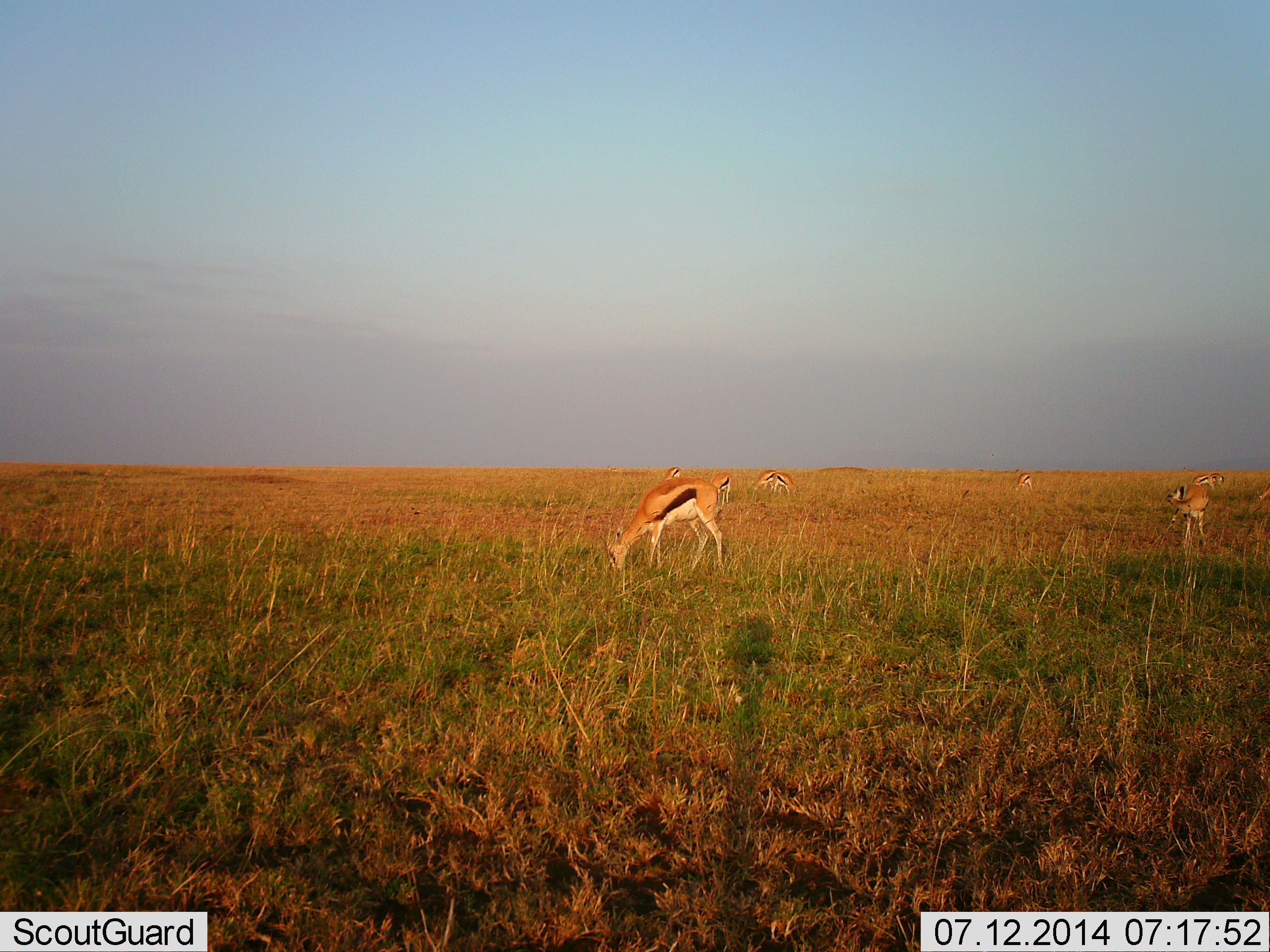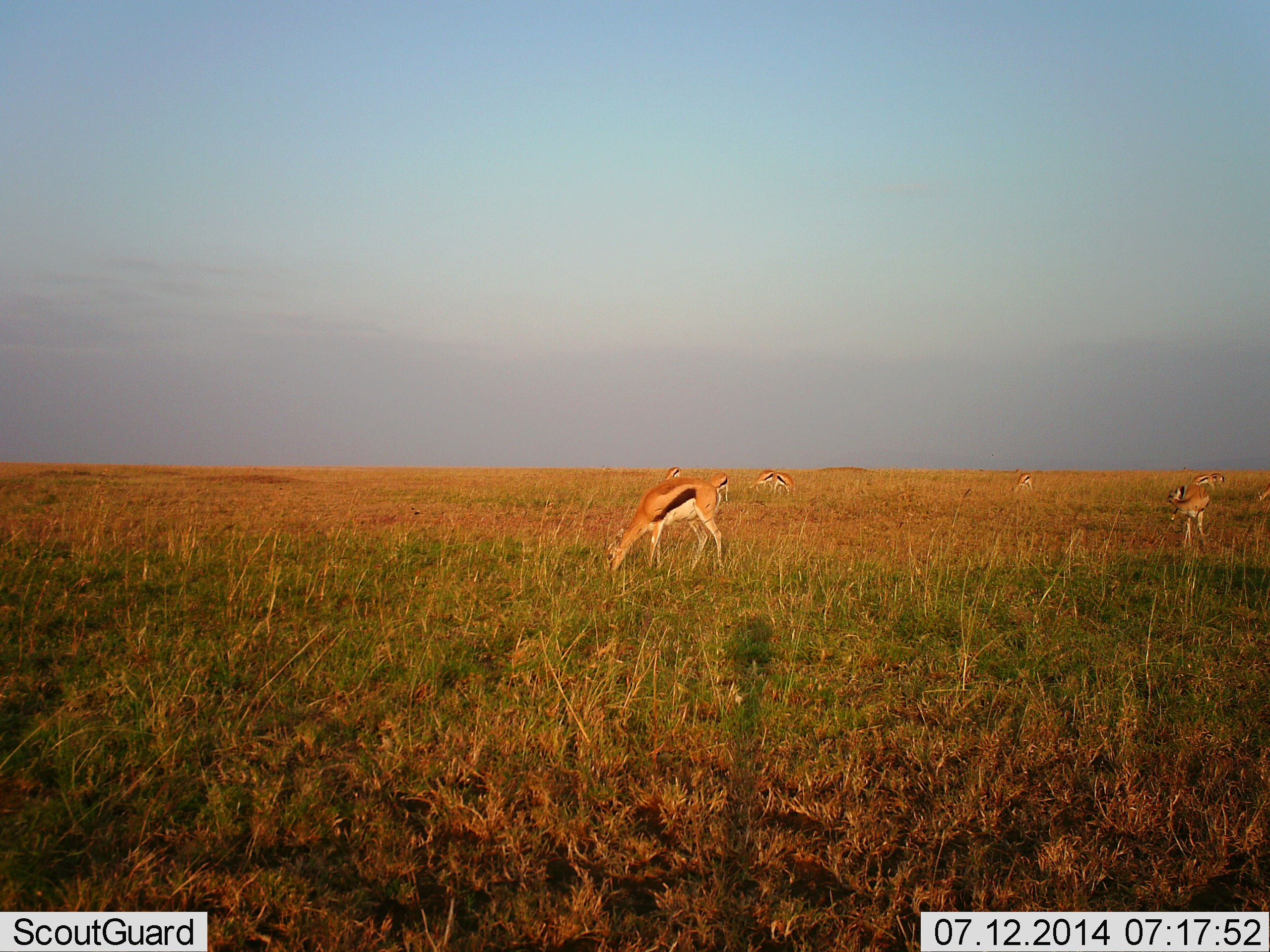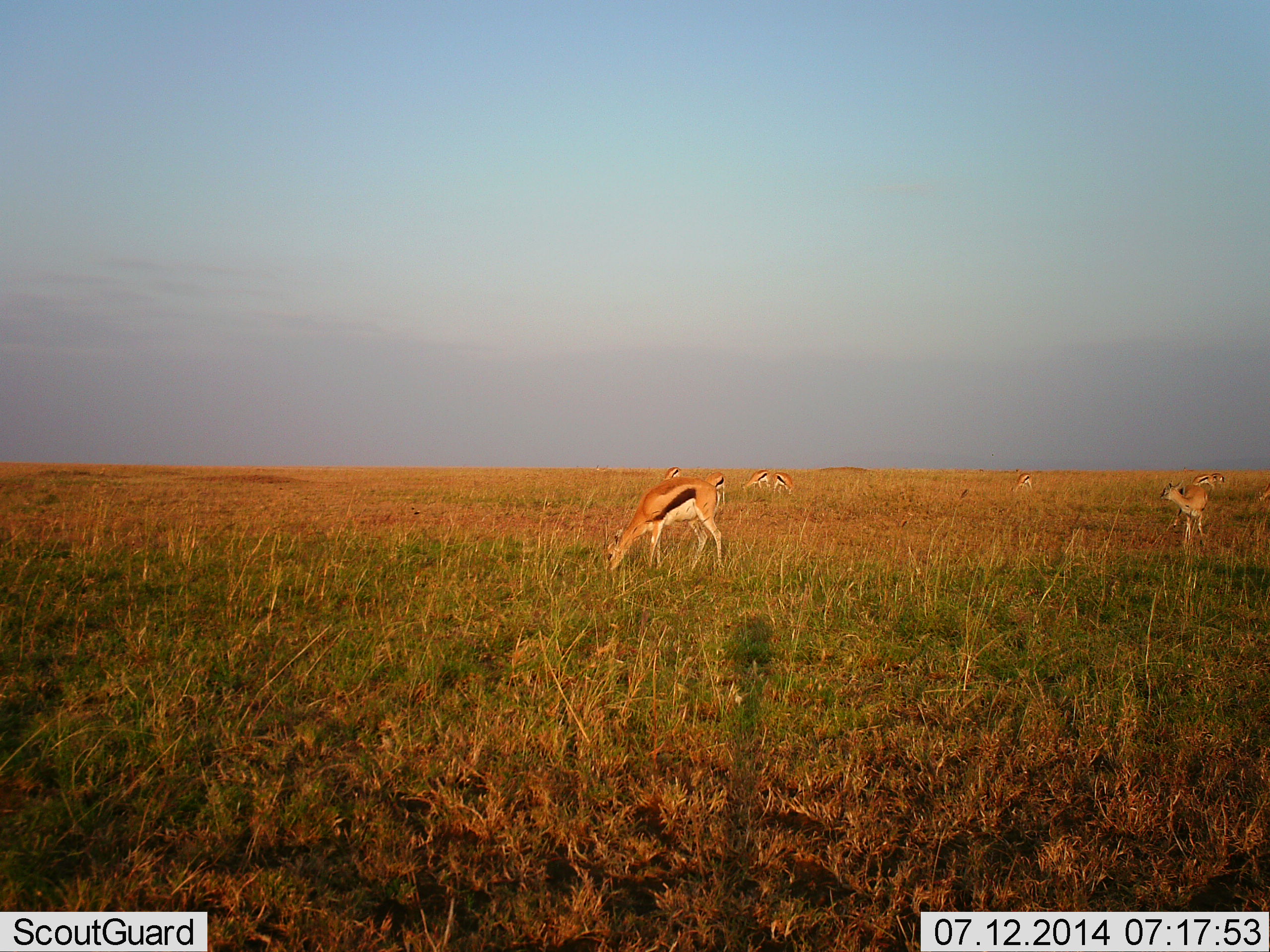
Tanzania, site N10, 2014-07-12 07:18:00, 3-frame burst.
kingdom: Animalia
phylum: Chordata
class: Mammalia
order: Artiodactyla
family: Bovidae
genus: Eudorcas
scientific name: Eudorcas thomsonii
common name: thomson's gazelle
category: gazellethomsons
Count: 8.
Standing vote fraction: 40%.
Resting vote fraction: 10%.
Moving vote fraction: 0%.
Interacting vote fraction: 0%.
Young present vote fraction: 0%.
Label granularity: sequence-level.